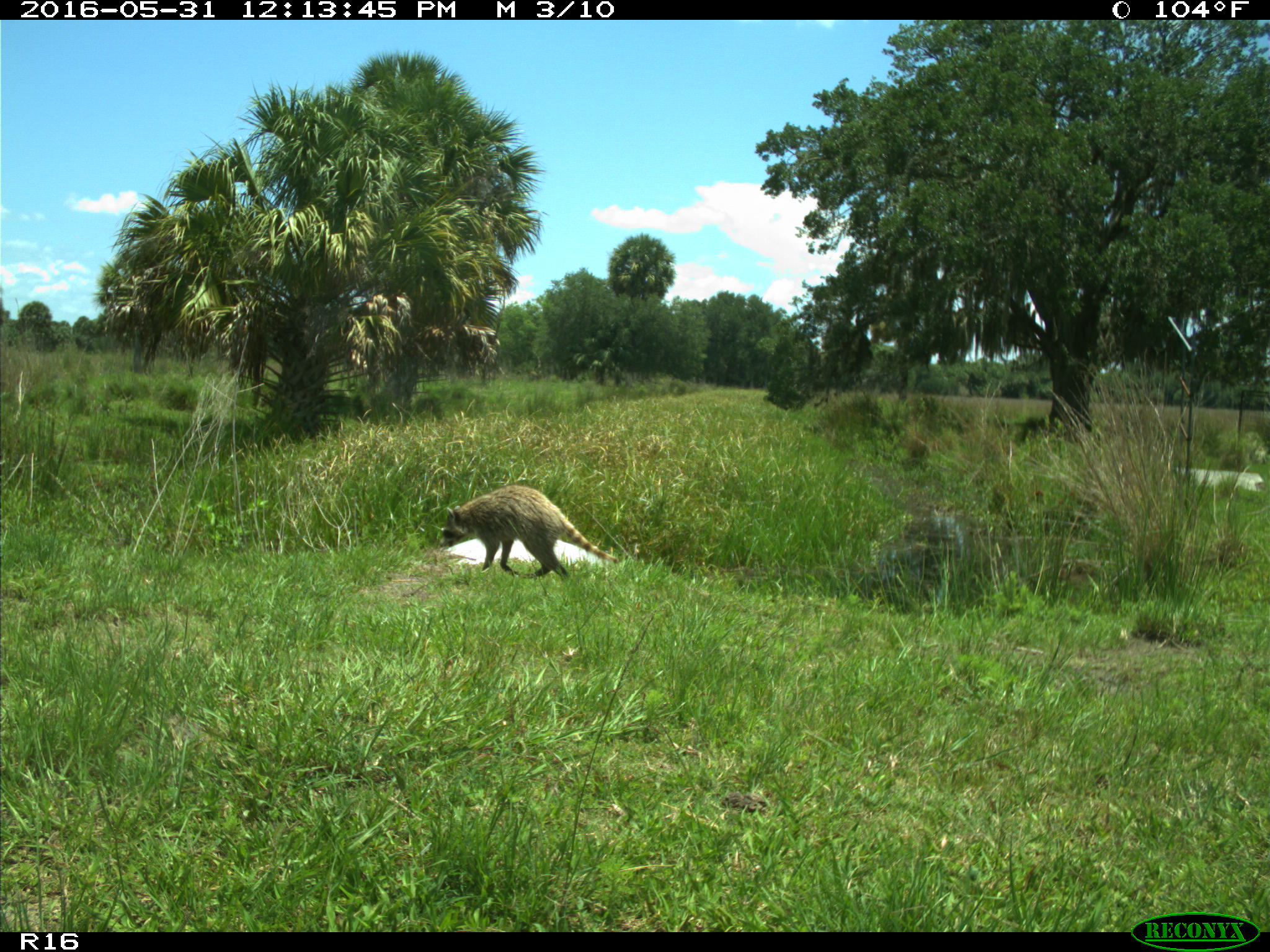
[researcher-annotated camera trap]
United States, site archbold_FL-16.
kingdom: Animalia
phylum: Chordata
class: Mammalia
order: Carnivora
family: Procyonidae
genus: Procyon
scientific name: Procyon lotor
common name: common raccoon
Procyon lotor (common raccoon).